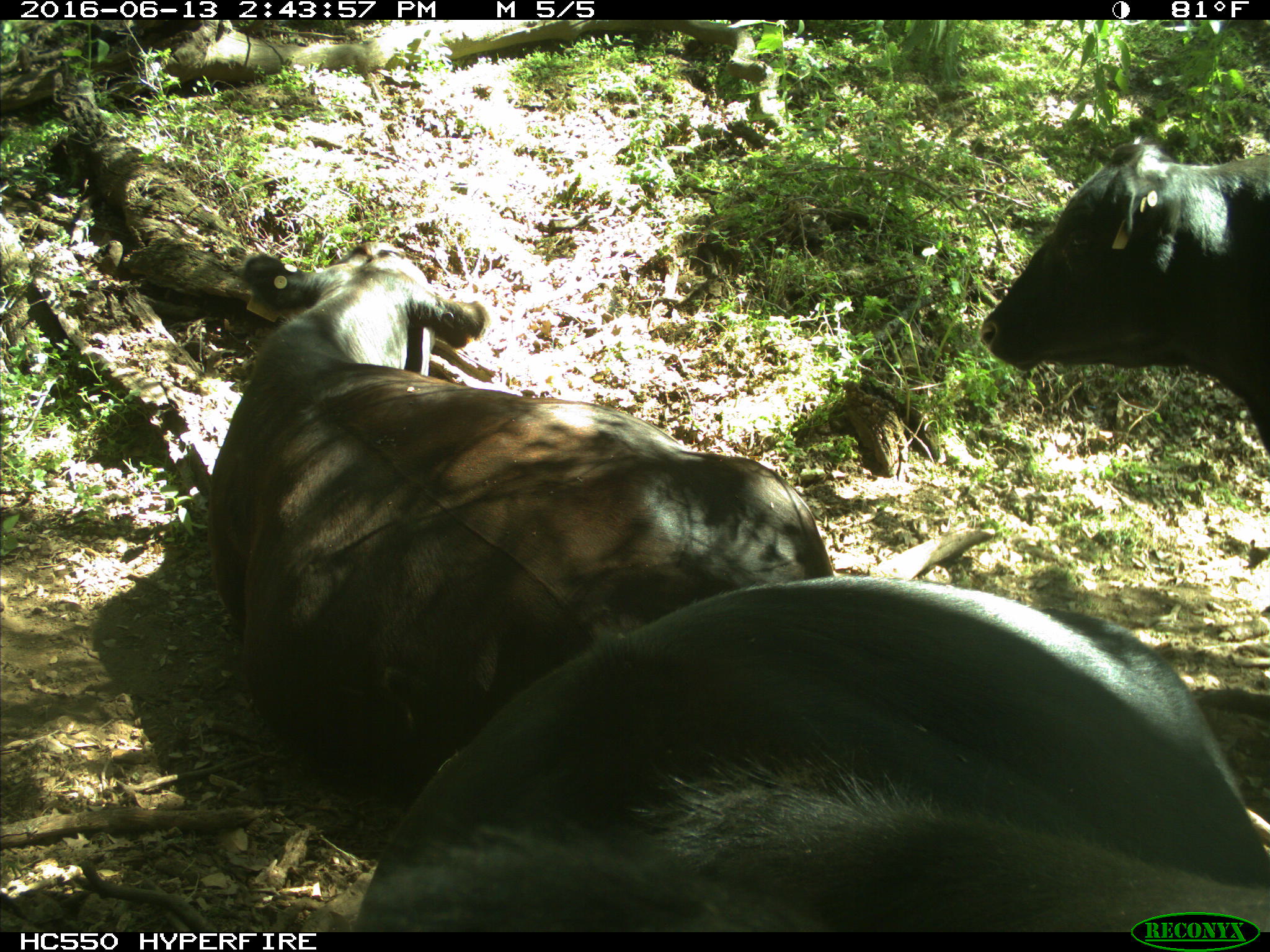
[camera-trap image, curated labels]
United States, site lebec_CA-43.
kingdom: Animalia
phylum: Chordata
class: Mammalia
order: Artiodactyla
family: Bovidae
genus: Bos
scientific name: Bos taurus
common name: domestic cow